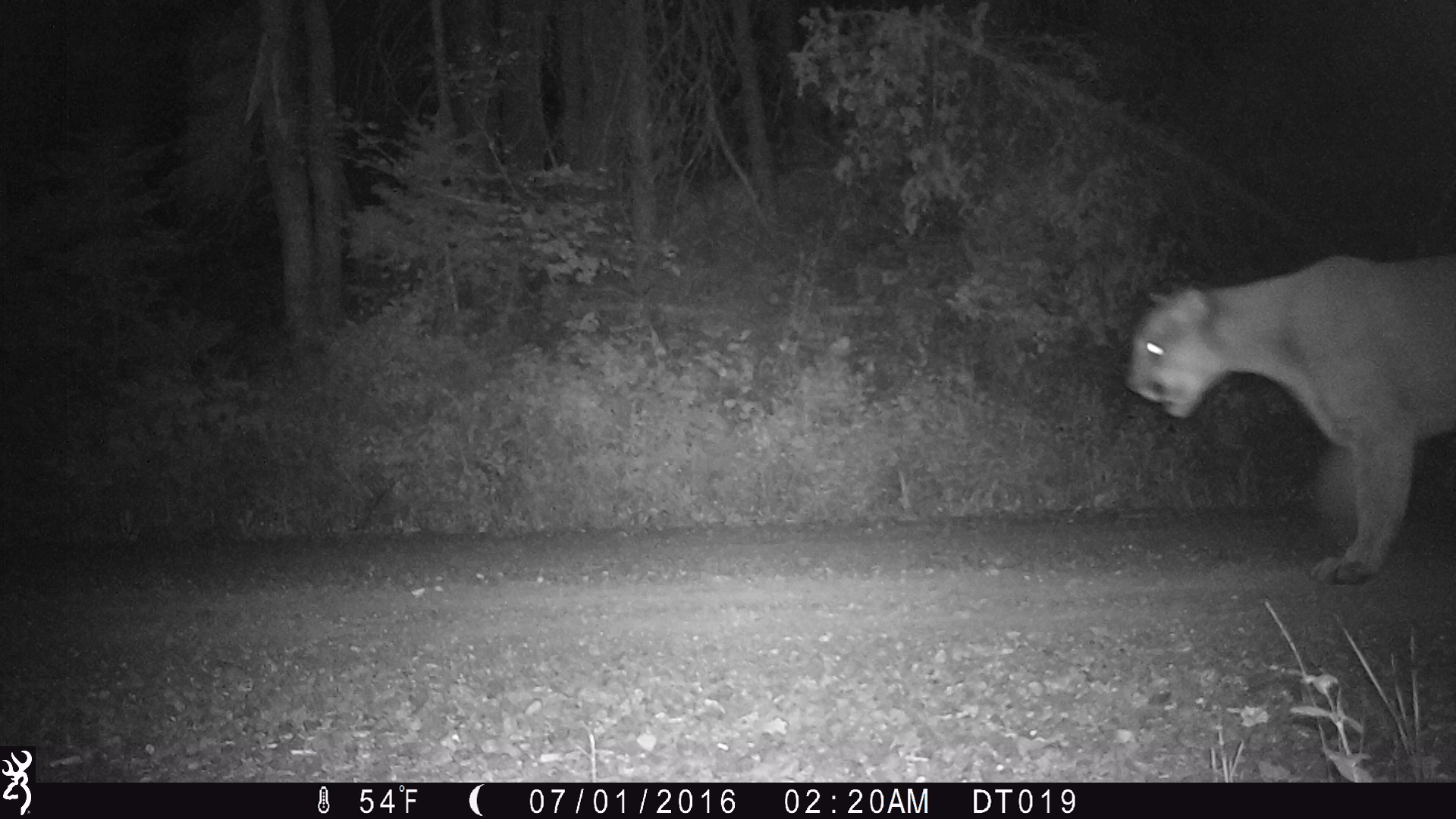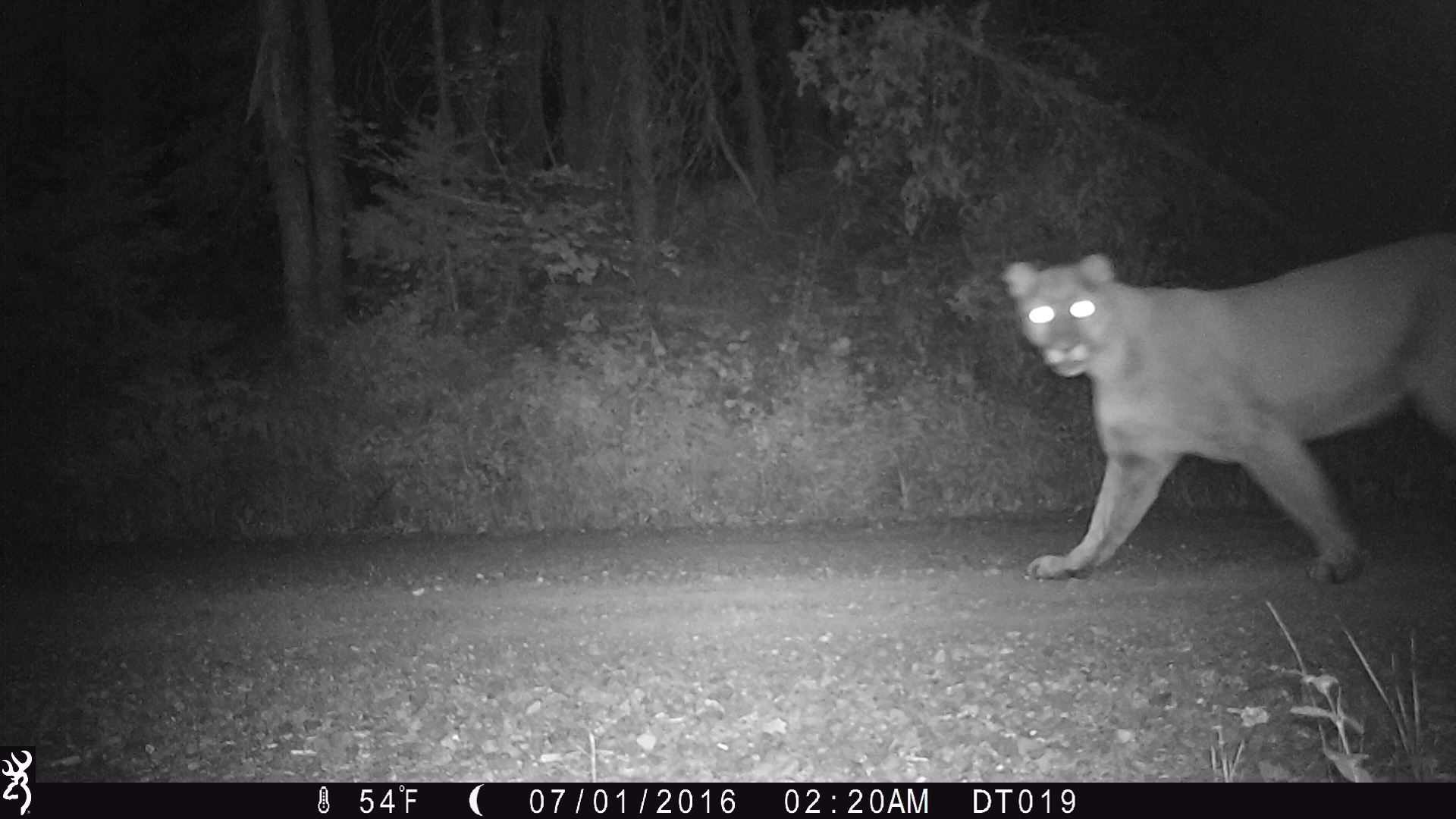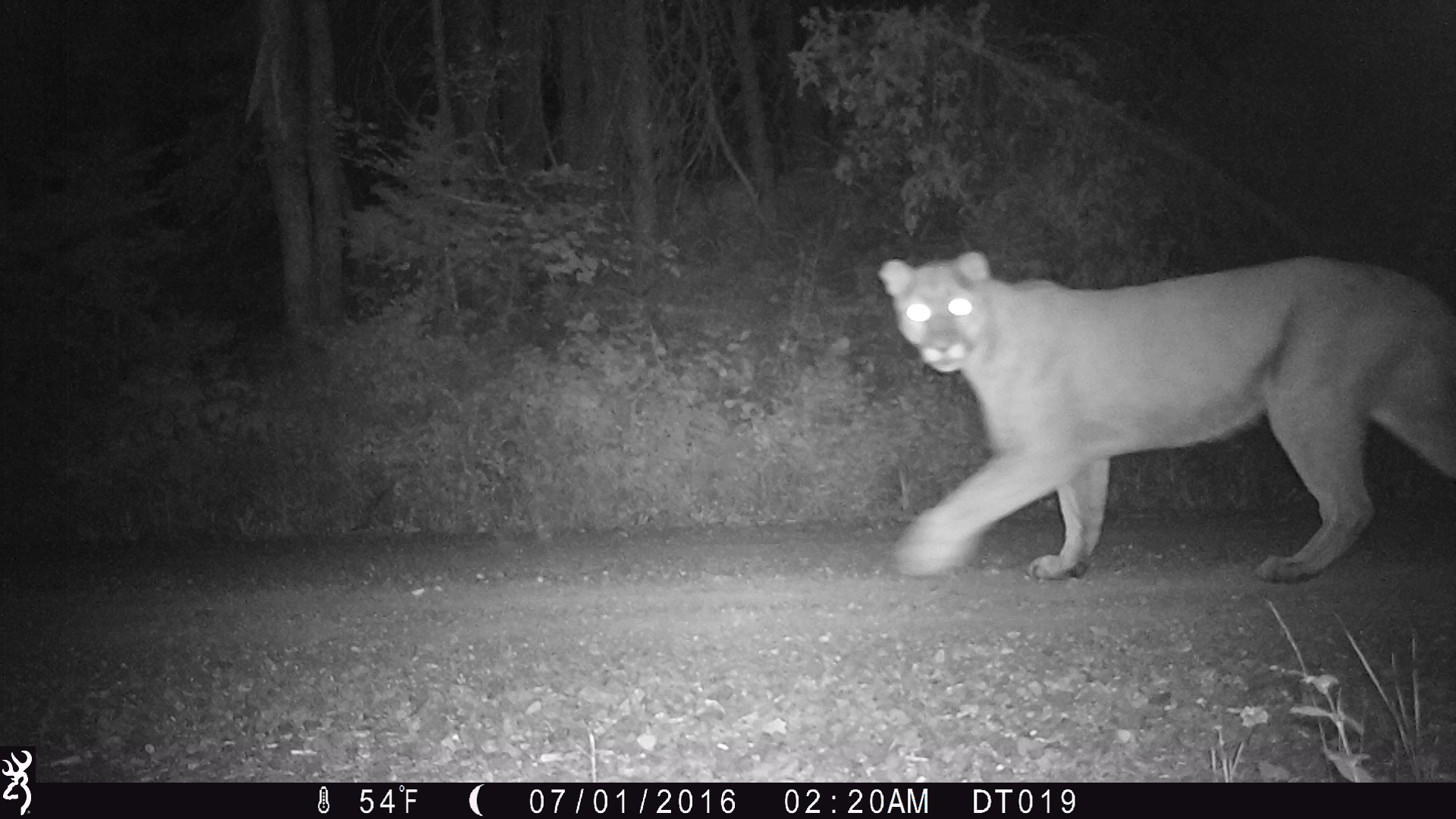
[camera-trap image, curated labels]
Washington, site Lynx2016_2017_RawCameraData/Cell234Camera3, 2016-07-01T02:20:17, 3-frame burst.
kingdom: Animalia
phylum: Chordata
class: Mammalia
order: Carnivora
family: Felidae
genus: Puma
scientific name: Puma concolor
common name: mountain lion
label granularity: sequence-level